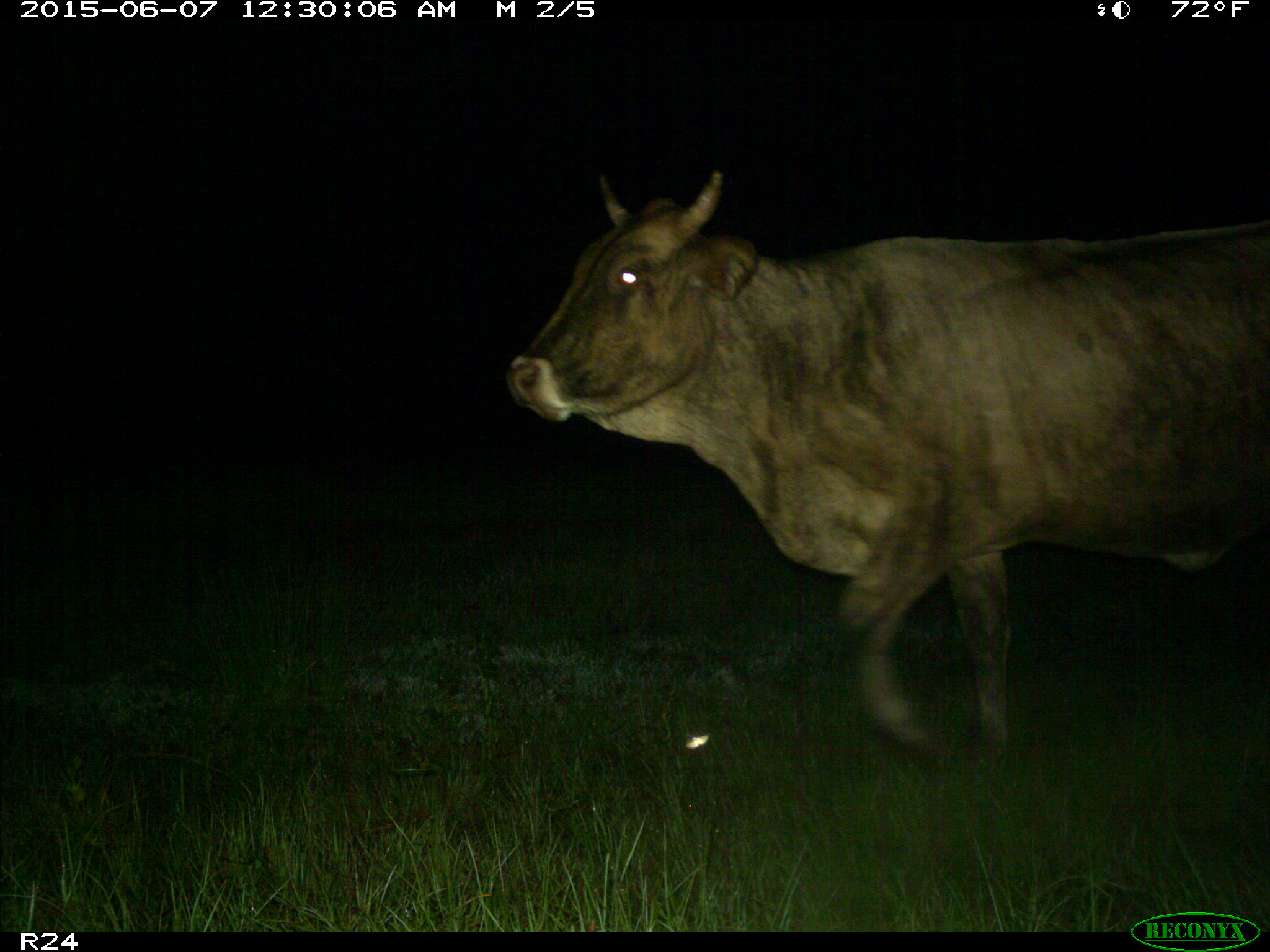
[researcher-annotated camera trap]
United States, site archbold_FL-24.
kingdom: Animalia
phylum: Chordata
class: Mammalia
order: Artiodactyla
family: Bovidae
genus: Bos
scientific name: Bos taurus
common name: domestic cow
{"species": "Bos taurus (domestic cow)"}